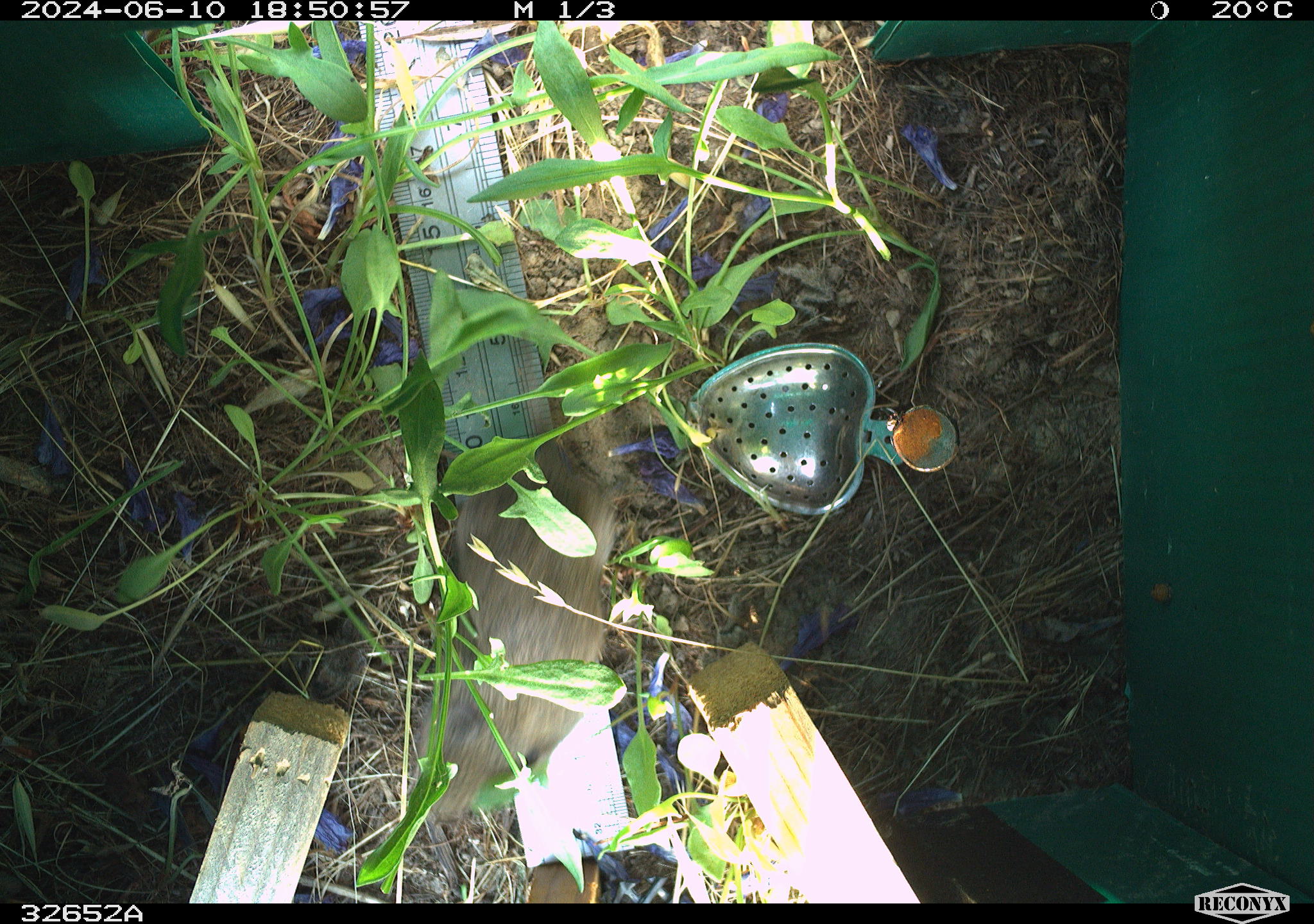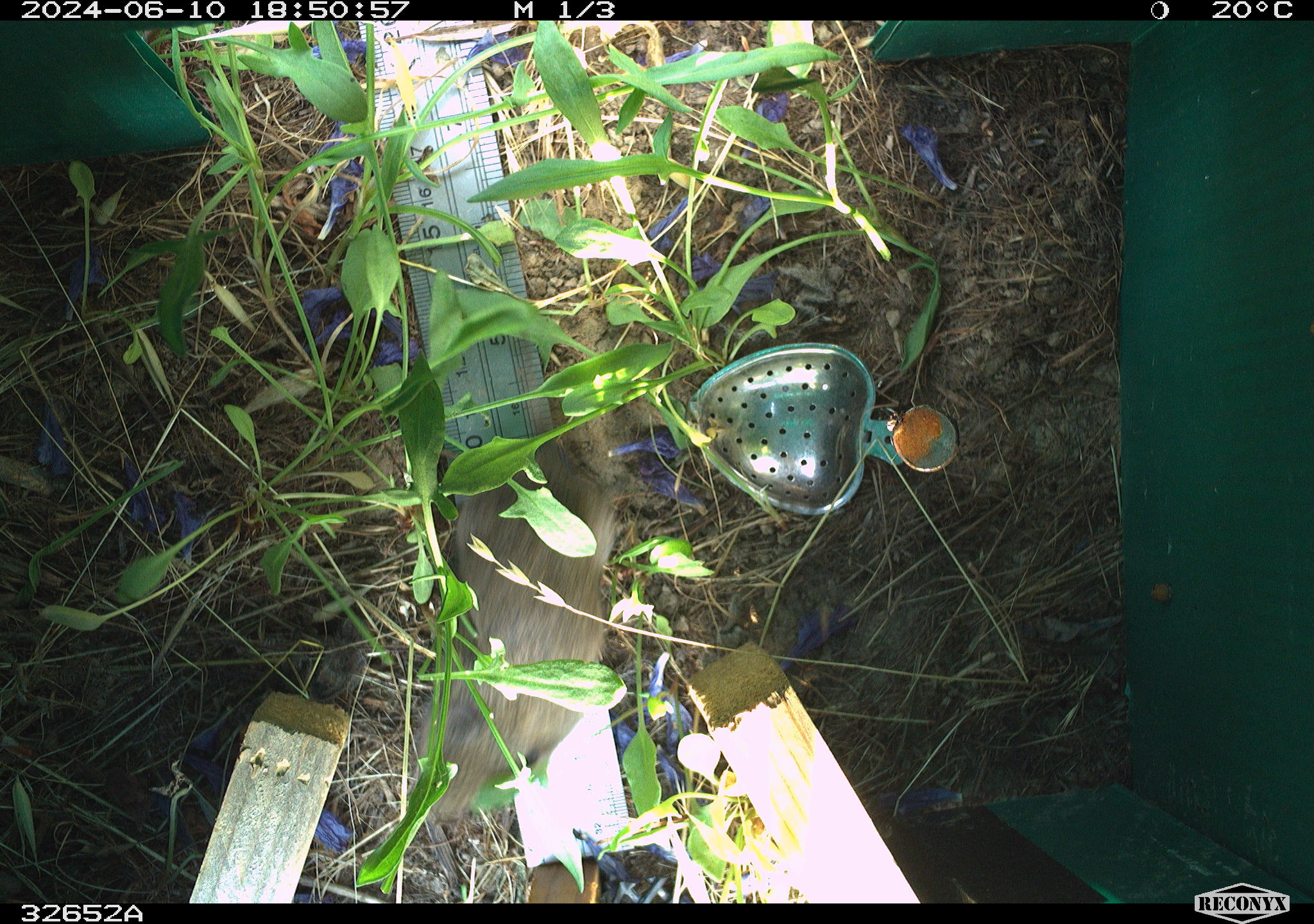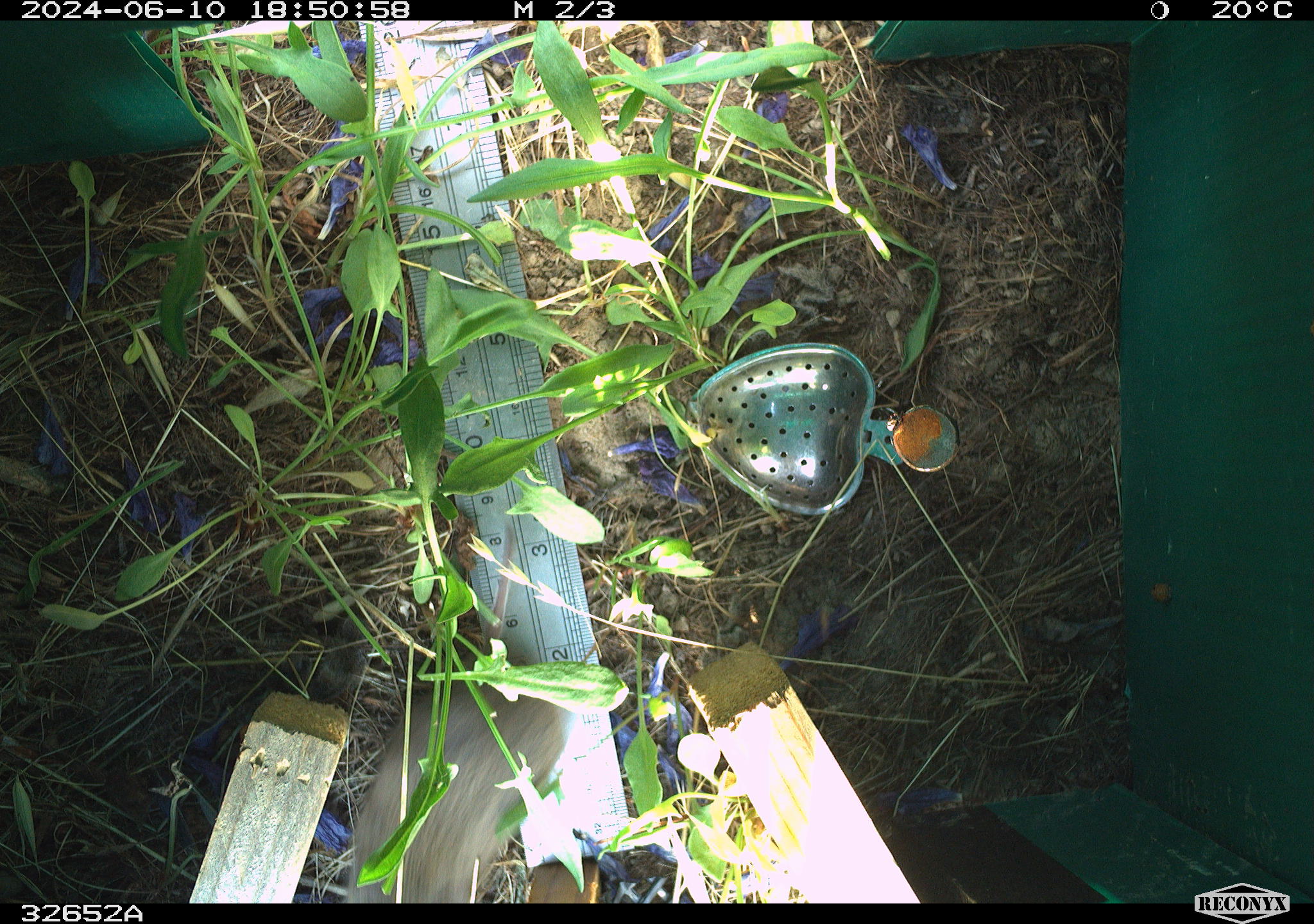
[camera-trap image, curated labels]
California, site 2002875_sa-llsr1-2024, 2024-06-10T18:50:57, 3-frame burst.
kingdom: Animalia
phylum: Chordata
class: Mammalia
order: Rodentia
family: Cricetidae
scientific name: Arvicolinae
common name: voles, lemmings, and muskrats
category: arvicolinae subfamily